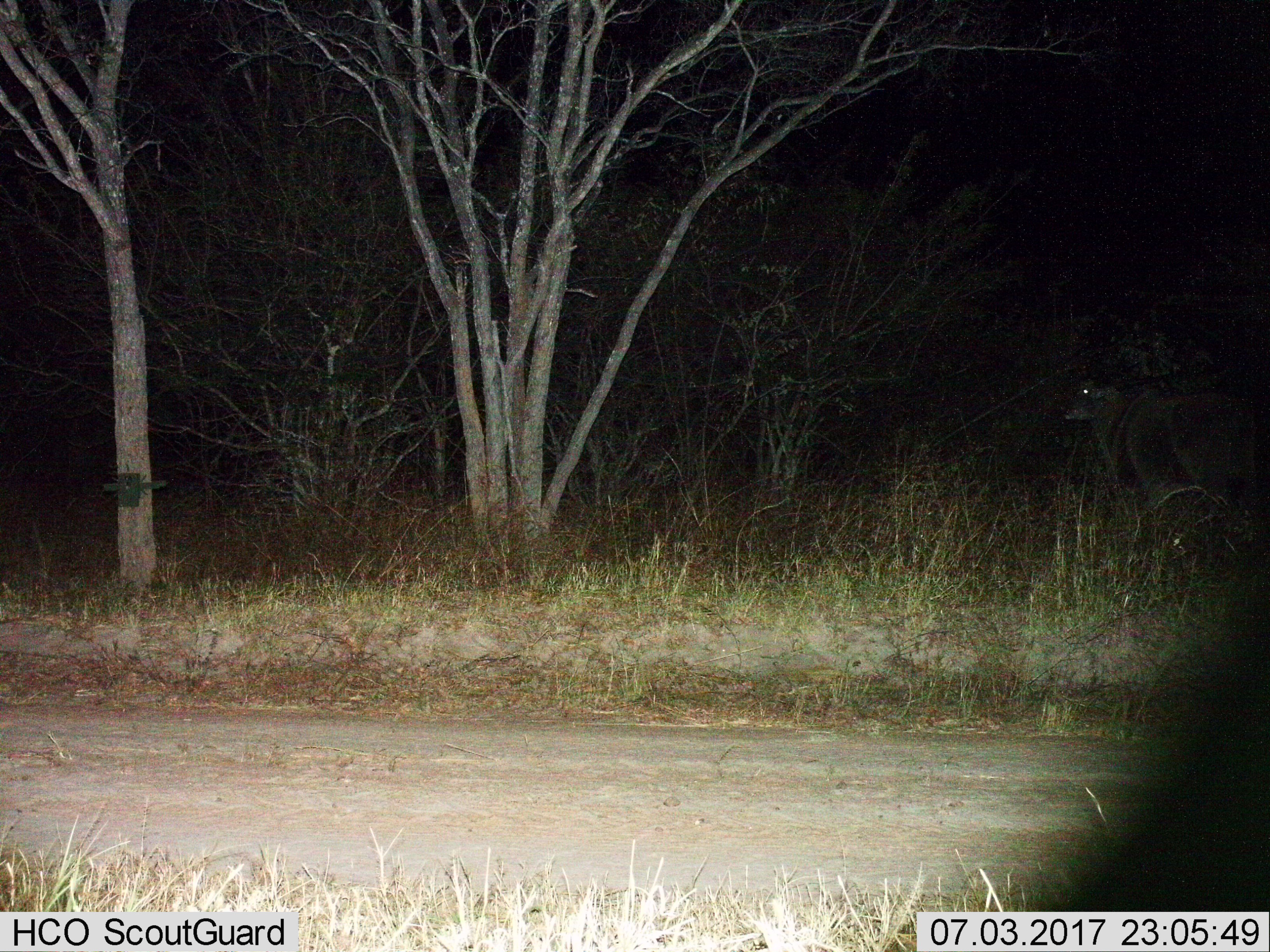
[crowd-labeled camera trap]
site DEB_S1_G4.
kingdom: Animalia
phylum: Chordata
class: Mammalia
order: Artiodactyla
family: Bovidae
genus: Tragelaphus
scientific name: Tragelaphus oryx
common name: eland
Eland (Tragelaphus oryx), count 1. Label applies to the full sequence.